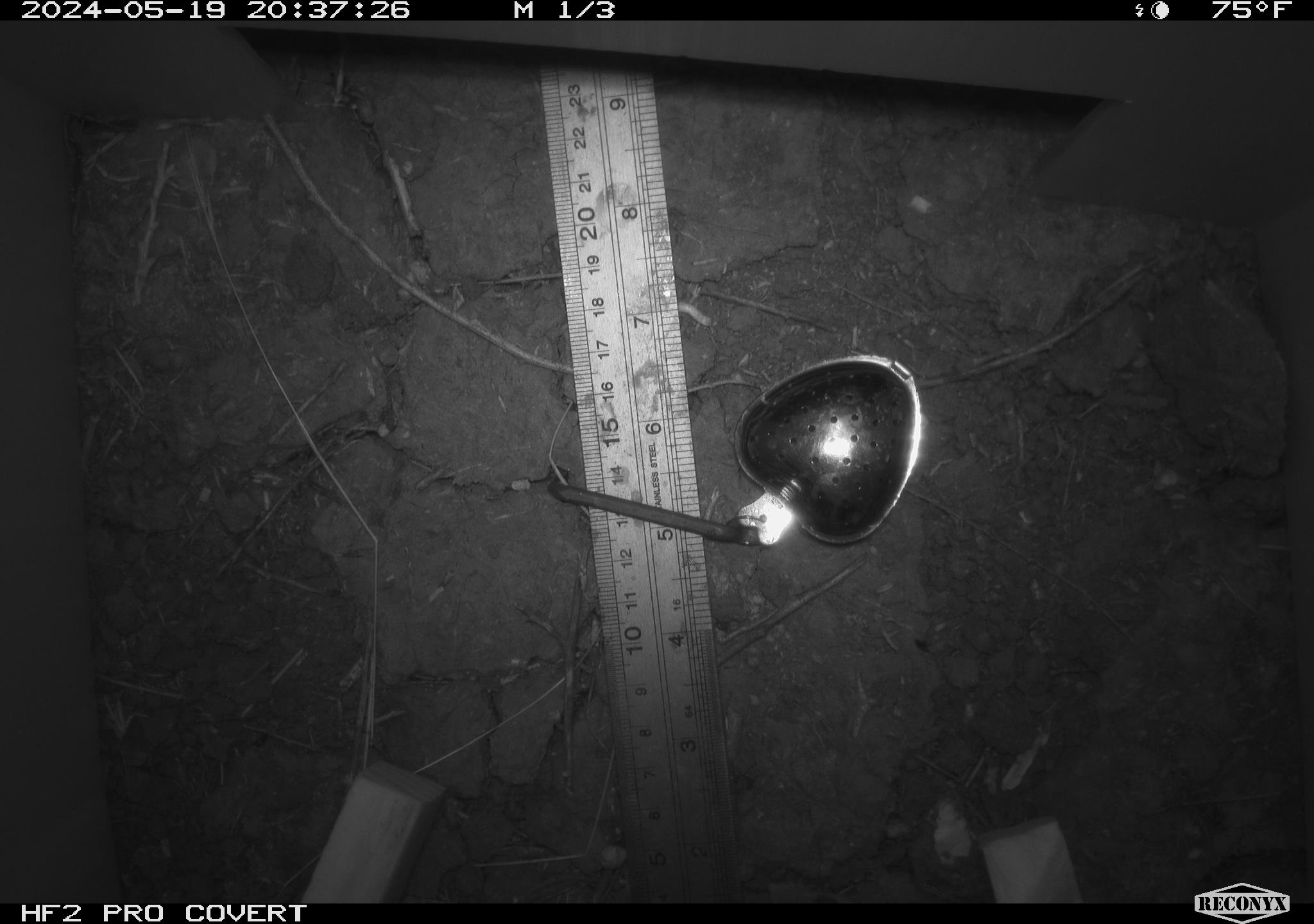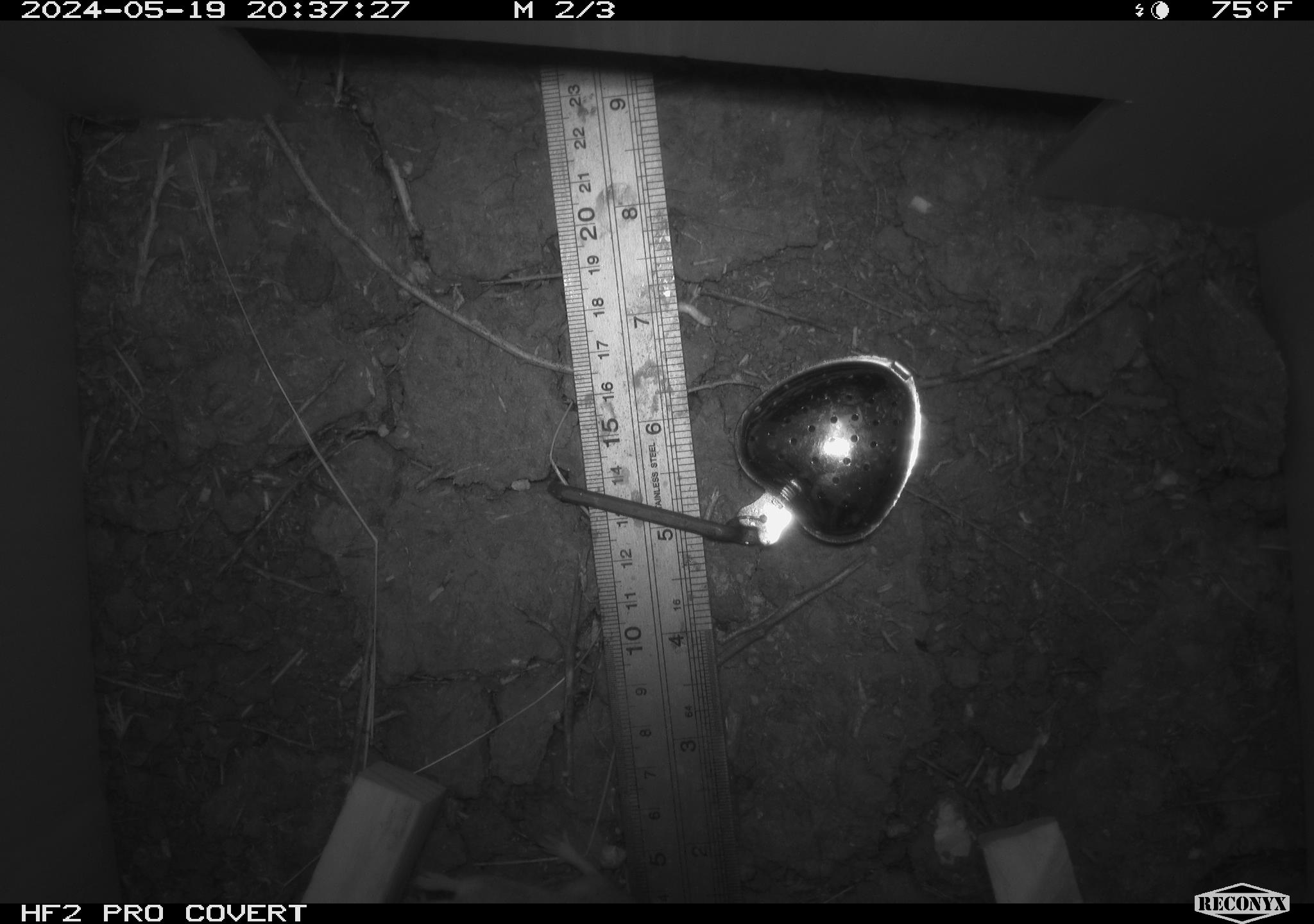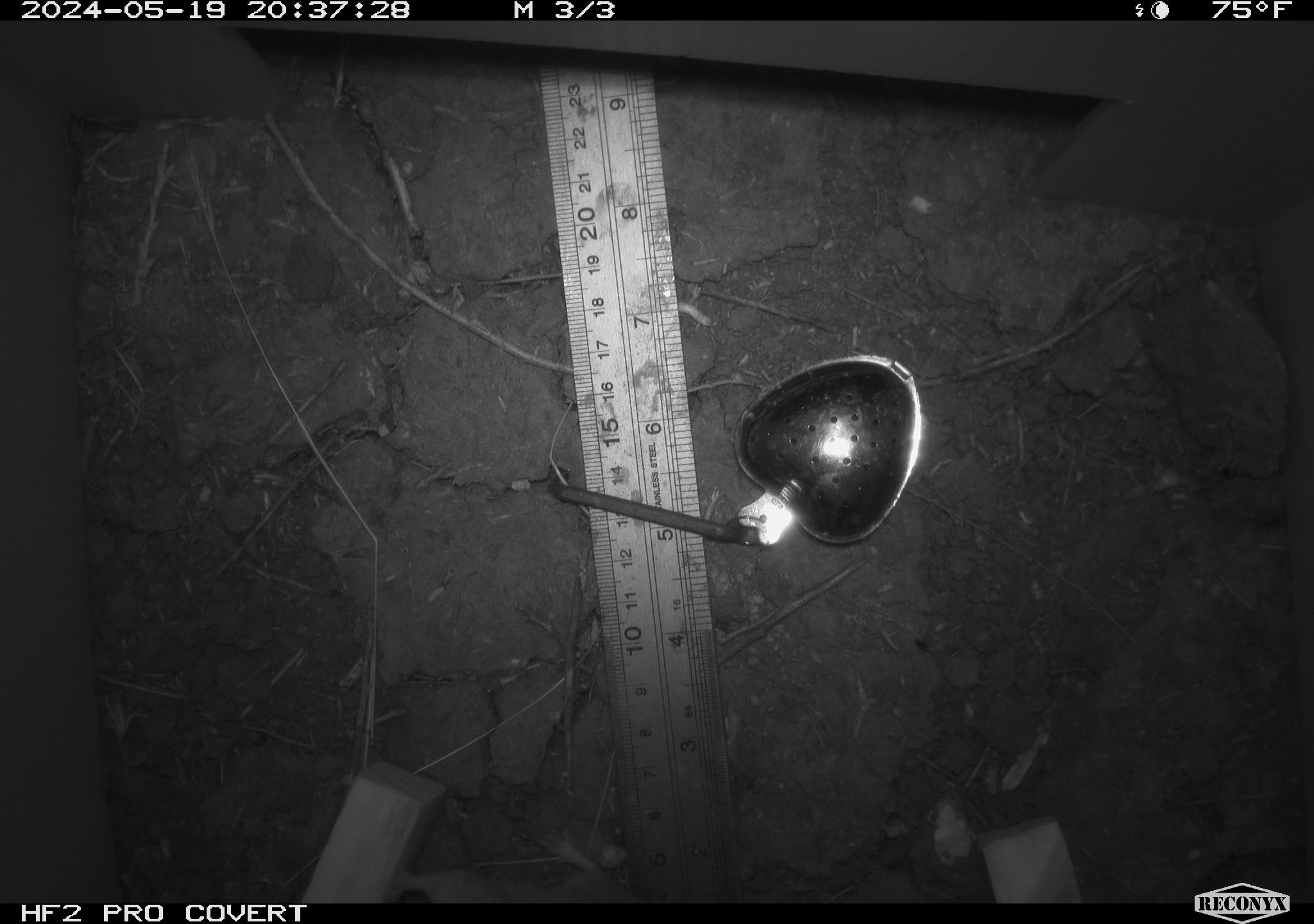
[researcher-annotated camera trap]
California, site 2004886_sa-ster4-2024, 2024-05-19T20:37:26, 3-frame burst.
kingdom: Animalia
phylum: Chordata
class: Mammalia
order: Rodentia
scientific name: Rodentia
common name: mouse species